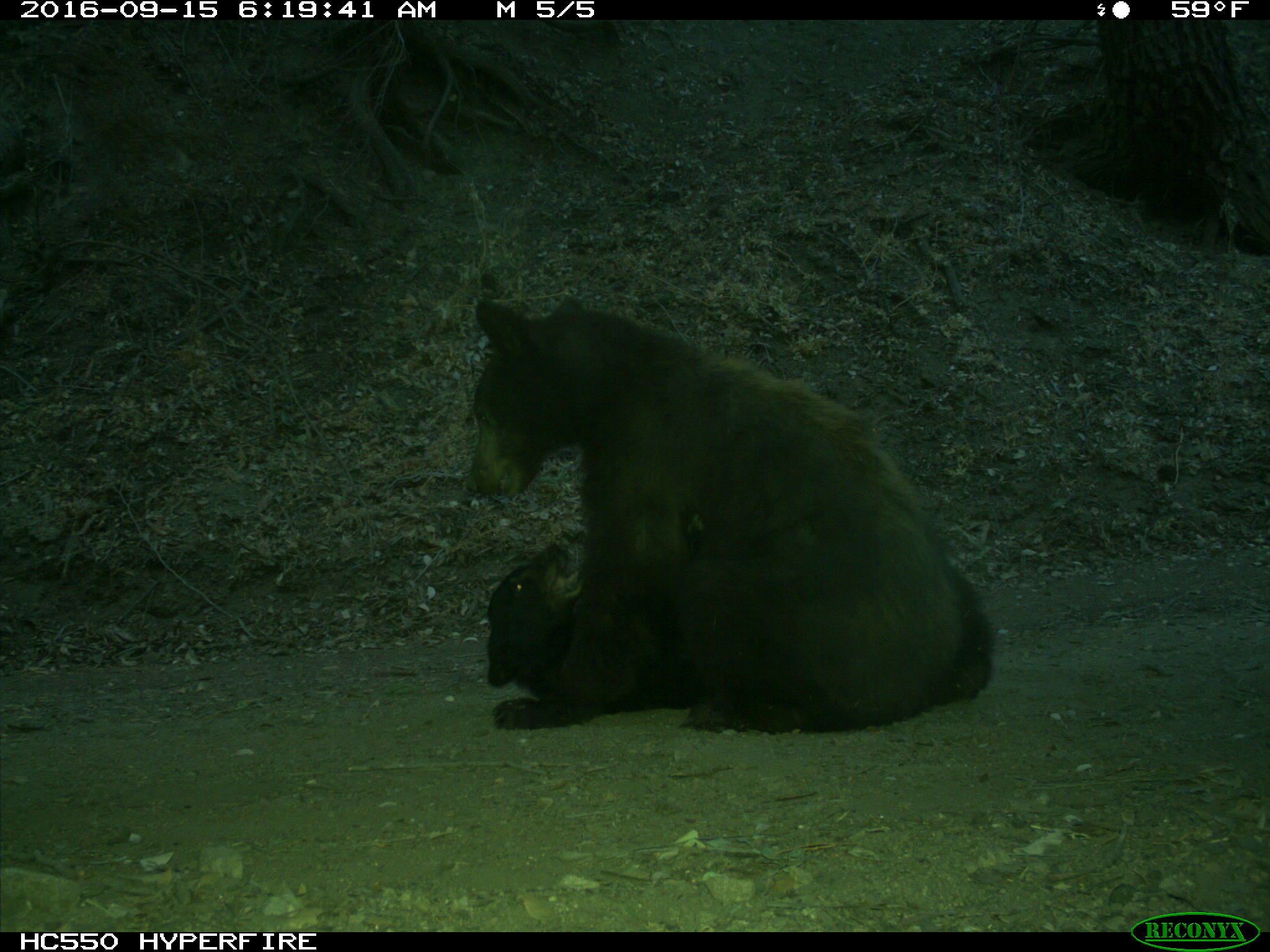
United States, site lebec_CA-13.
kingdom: Animalia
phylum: Chordata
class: Mammalia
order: Carnivora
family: Ursidae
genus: Ursus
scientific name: Ursus americanus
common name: american black bear